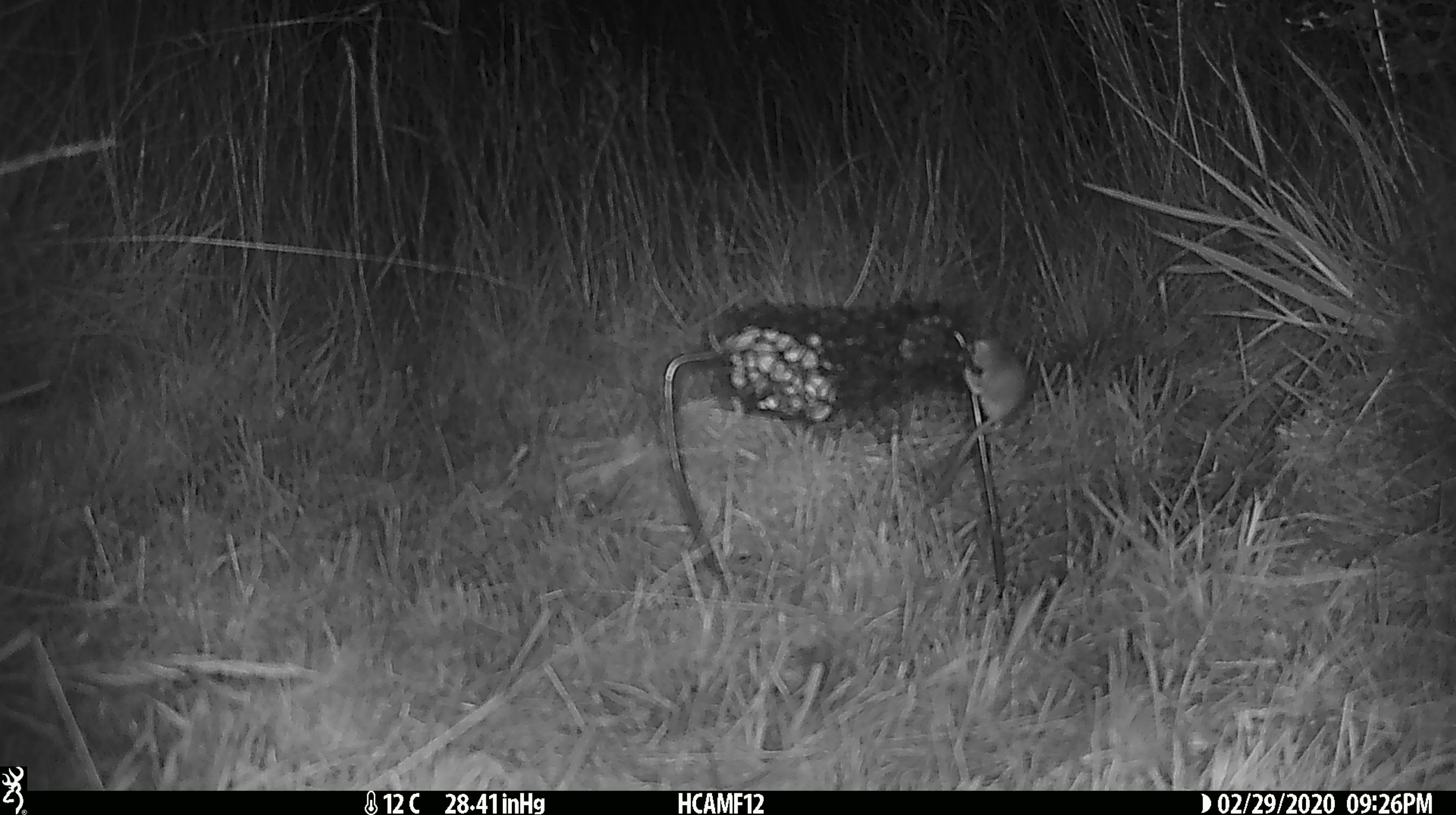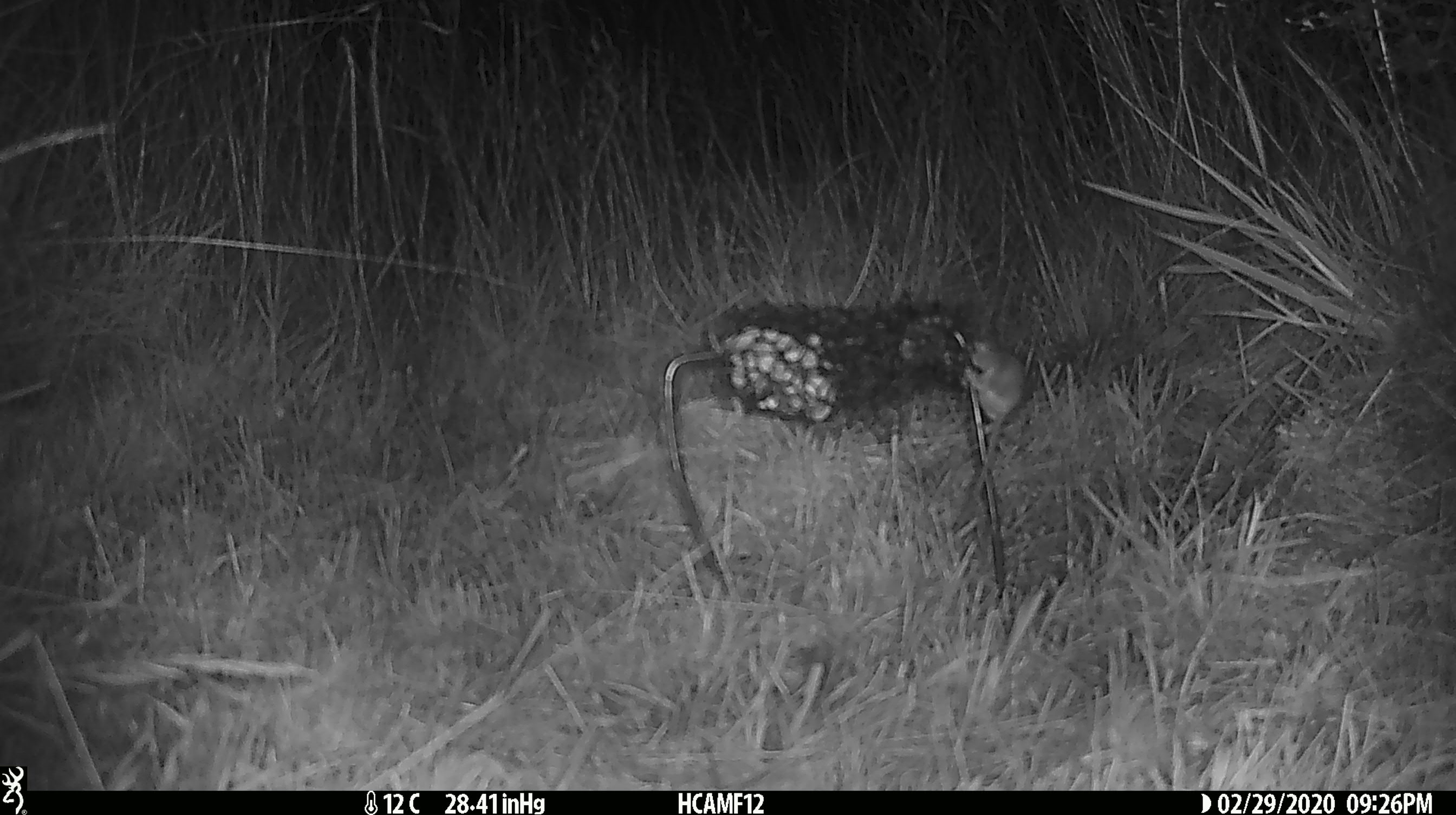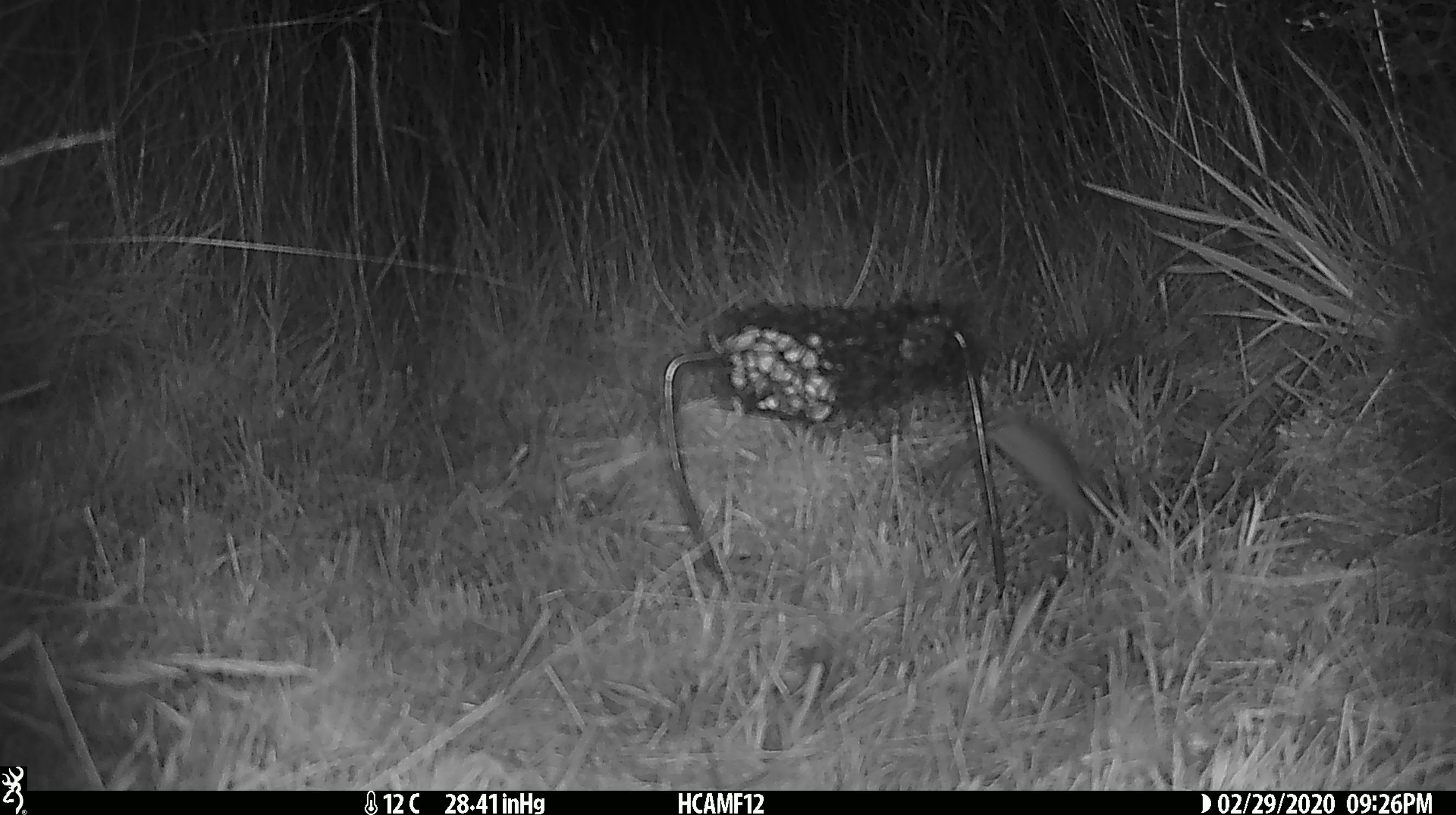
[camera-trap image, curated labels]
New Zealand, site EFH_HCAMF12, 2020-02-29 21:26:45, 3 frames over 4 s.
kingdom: Animalia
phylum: Chordata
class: Mammalia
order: Rodentia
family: Muridae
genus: Mus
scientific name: Mus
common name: mouse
Mouse (Mus).